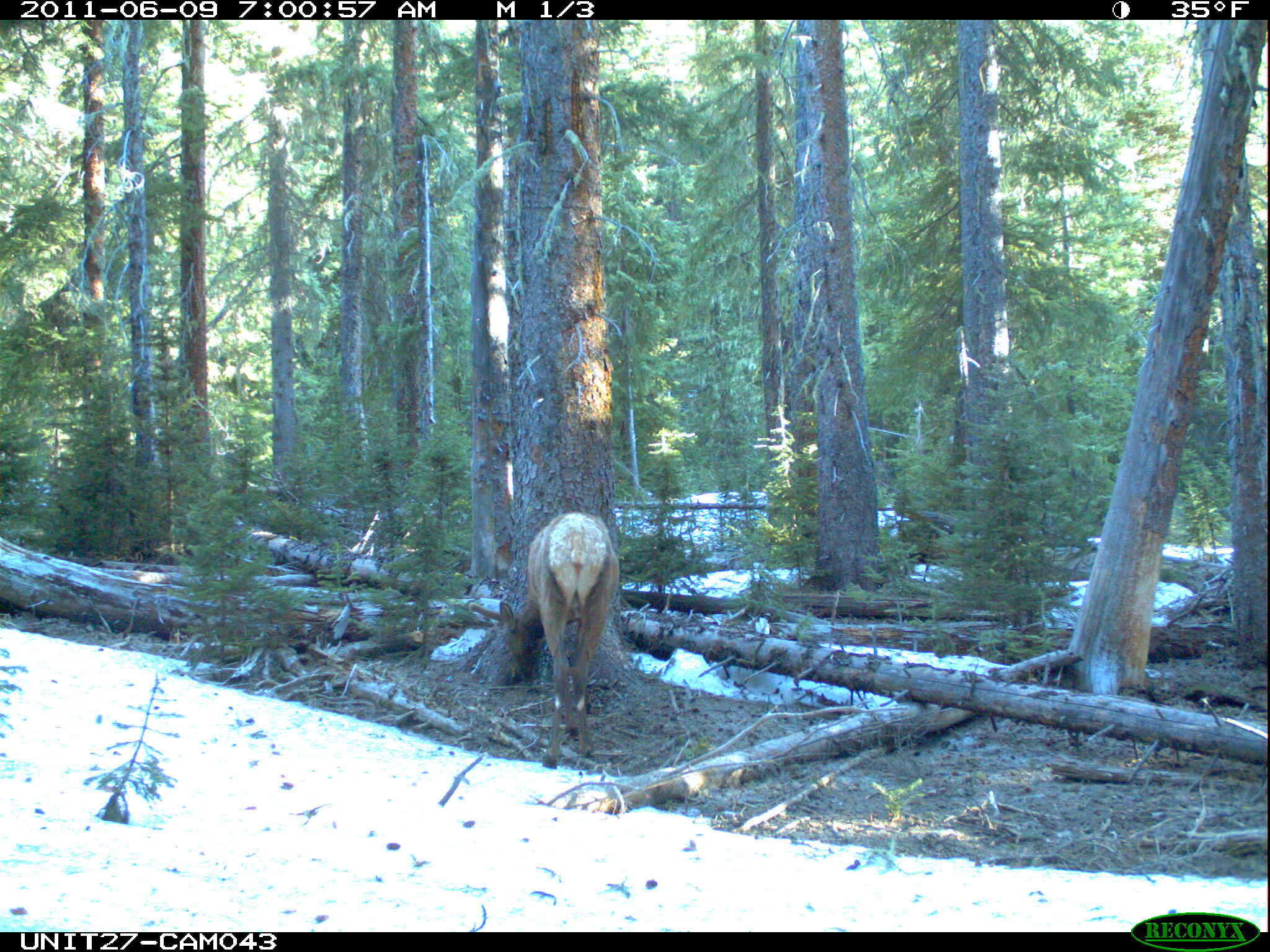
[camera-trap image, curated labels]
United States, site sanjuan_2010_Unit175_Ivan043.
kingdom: Animalia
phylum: Chordata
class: Mammalia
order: Artiodactyla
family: Cervidae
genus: Cervus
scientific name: Cervus elaphus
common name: red deer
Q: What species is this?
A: Cervus elaphus (red deer).